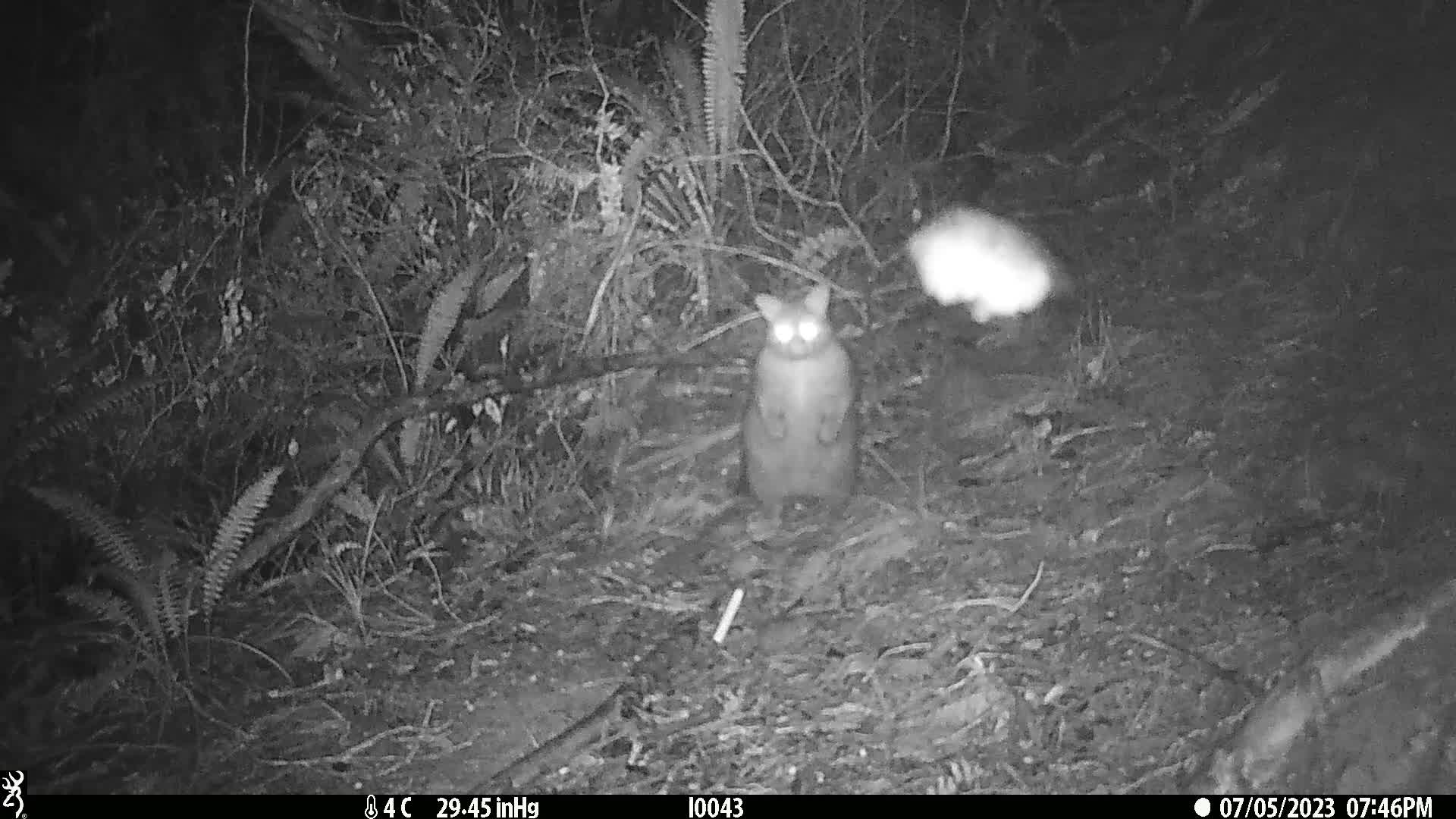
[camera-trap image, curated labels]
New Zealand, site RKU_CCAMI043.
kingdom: Animalia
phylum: Chordata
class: Mammalia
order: Diprotodontia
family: Phalangeridae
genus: Trichosurus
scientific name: Trichosurus vulpecula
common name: common brushtail possum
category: possum